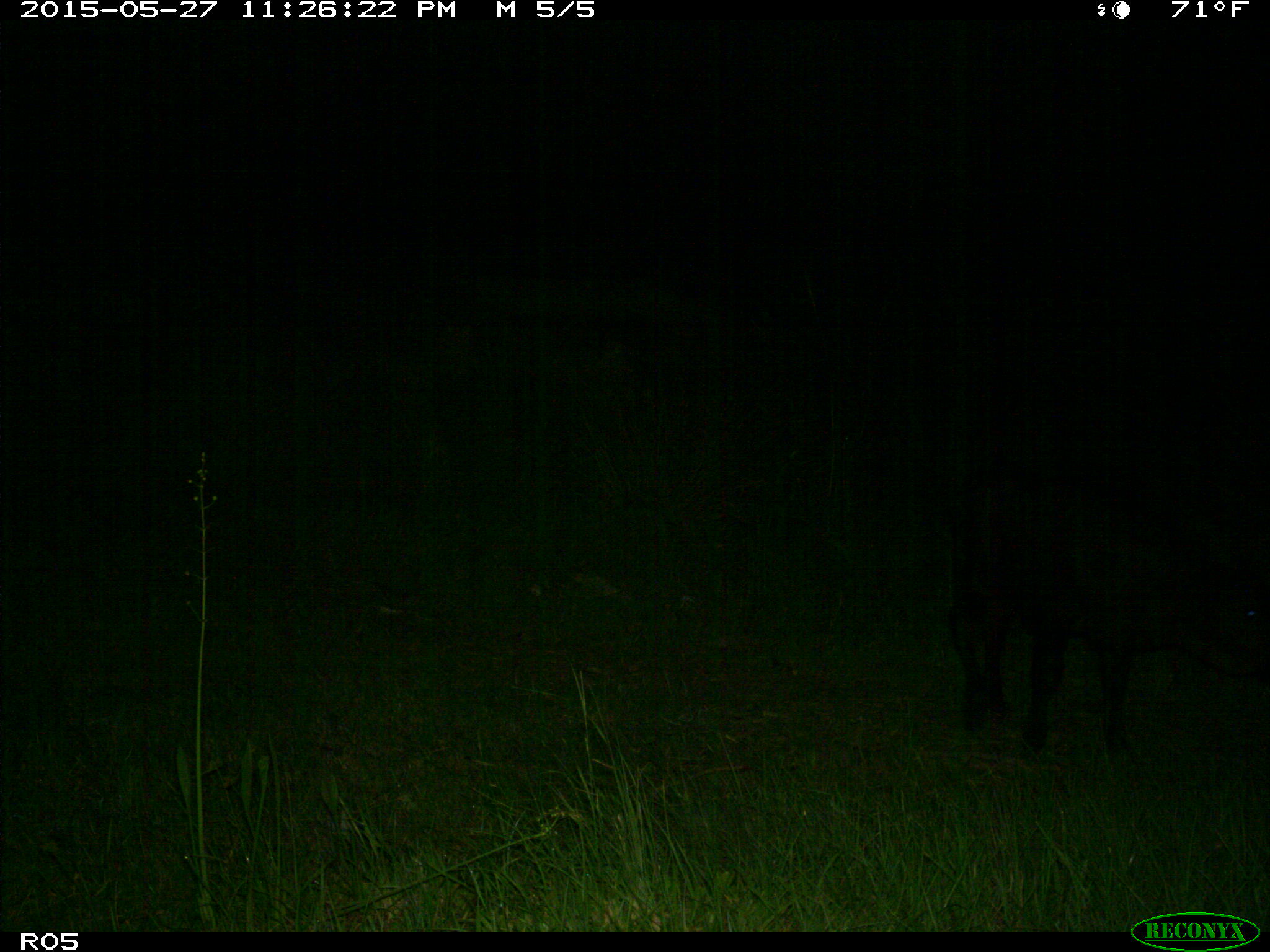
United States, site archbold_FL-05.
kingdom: Animalia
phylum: Chordata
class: Mammalia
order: Artiodactyla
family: Bovidae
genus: Bos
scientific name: Bos taurus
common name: domestic cow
Bos taurus (domestic cow).